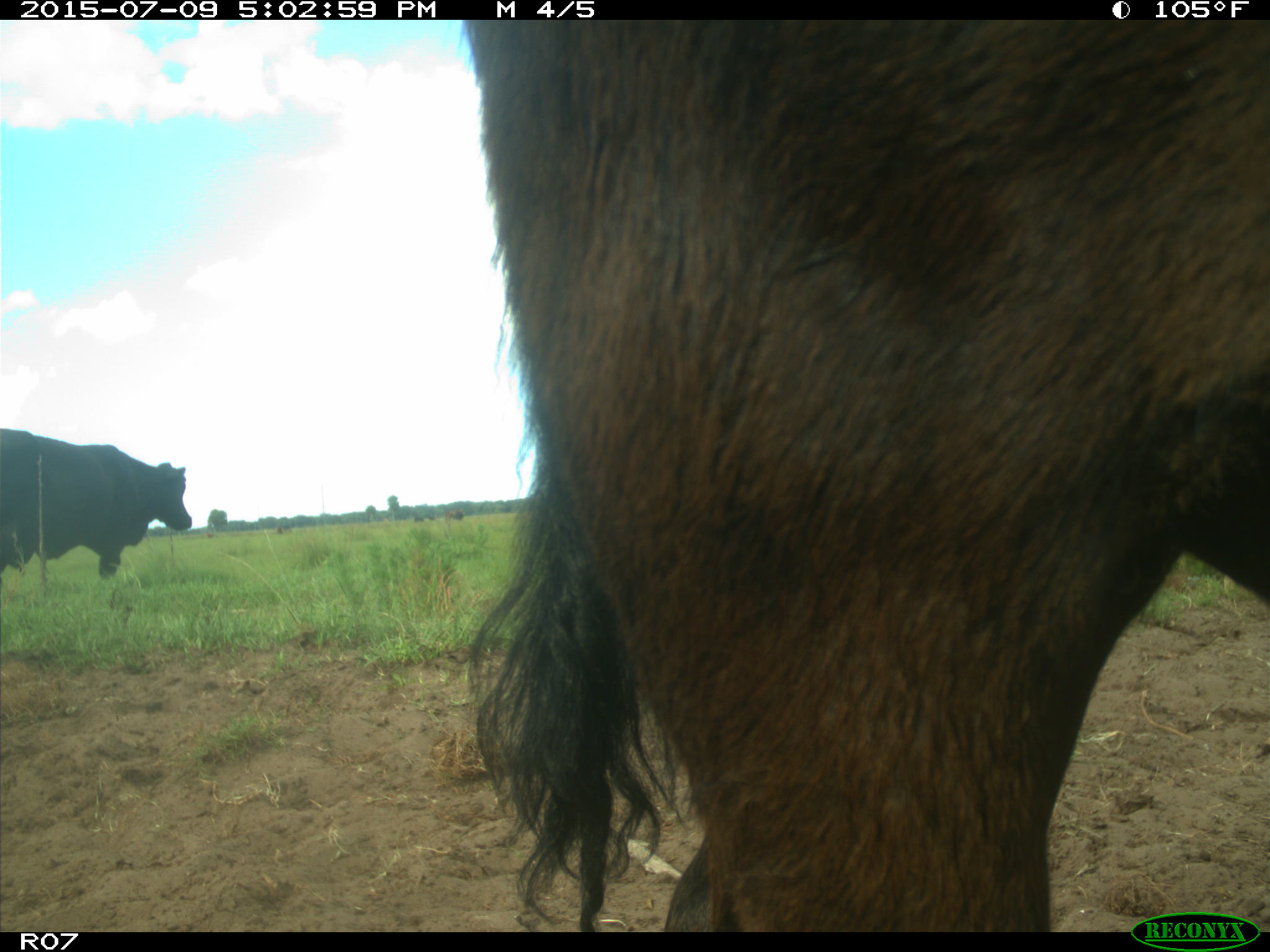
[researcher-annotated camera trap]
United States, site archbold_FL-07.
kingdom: Animalia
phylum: Chordata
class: Mammalia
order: Artiodactyla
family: Bovidae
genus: Bos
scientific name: Bos taurus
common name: domestic cow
Bos taurus (domestic cow).